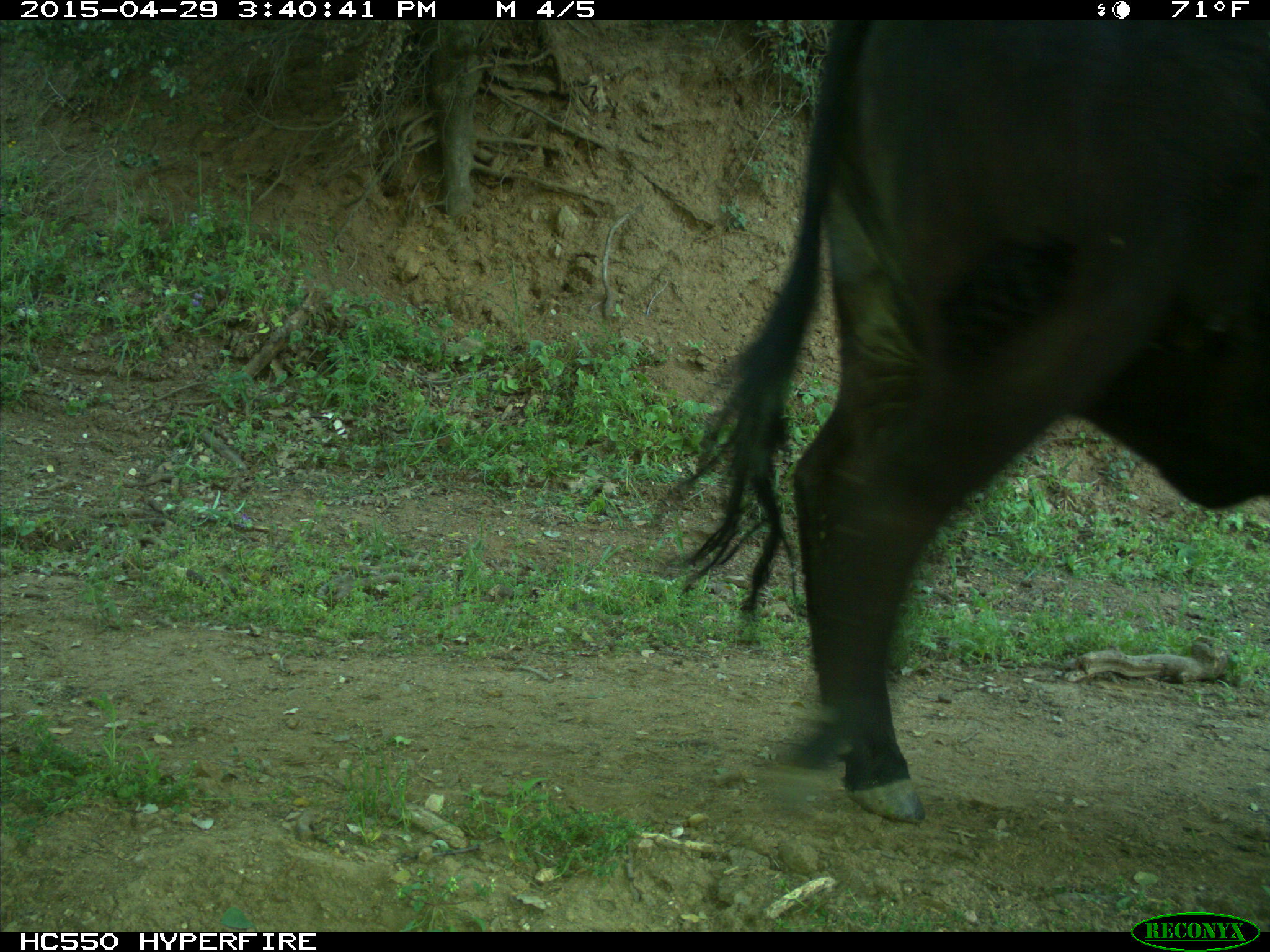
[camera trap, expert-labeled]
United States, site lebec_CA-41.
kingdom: Animalia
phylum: Chordata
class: Mammalia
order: Artiodactyla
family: Bovidae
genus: Bos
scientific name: Bos taurus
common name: domestic cow